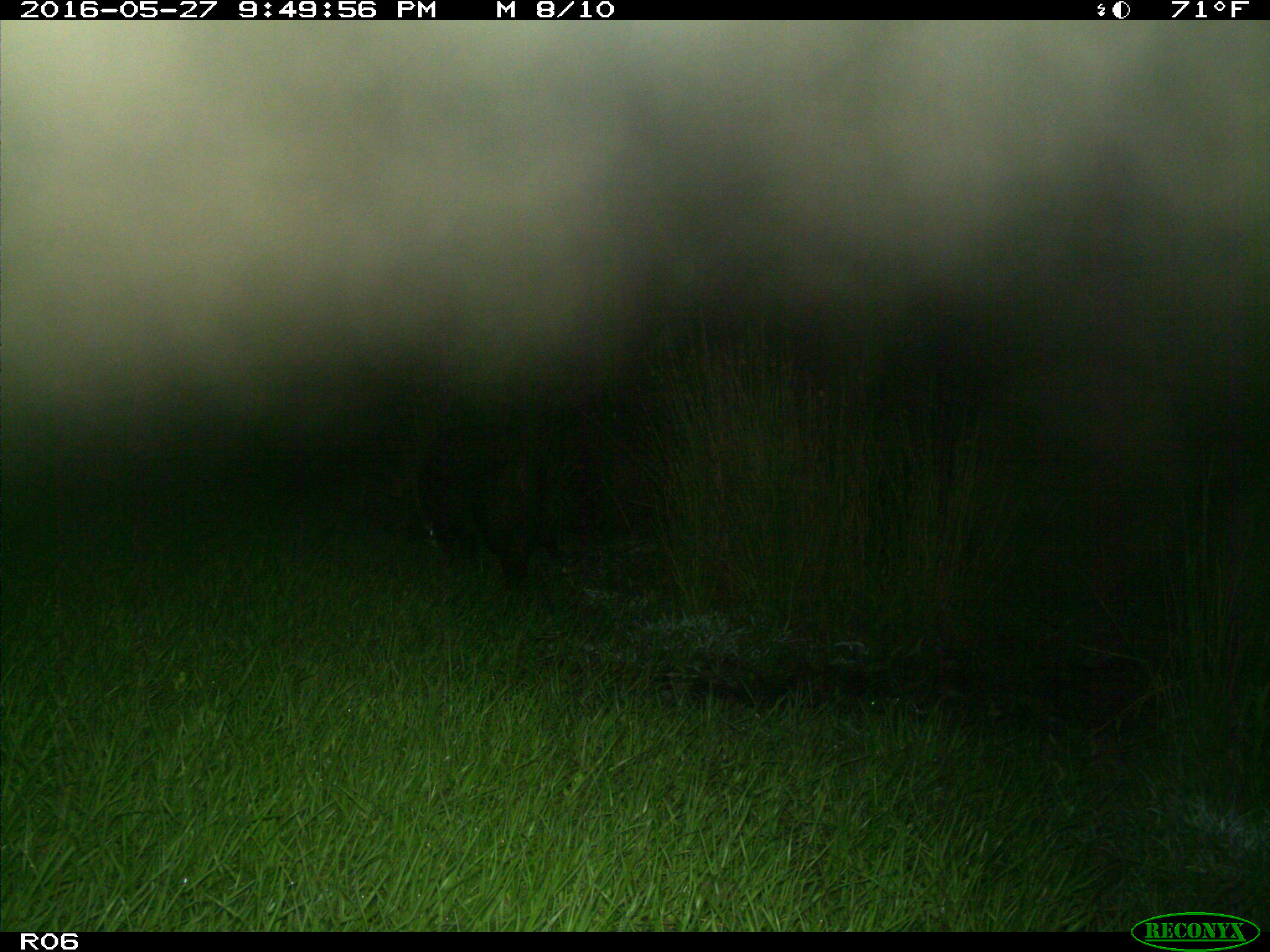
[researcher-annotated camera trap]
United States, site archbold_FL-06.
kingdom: Animalia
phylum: Chordata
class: Mammalia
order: Artiodactyla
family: Suidae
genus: Sus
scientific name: Sus scrofa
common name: wild boar